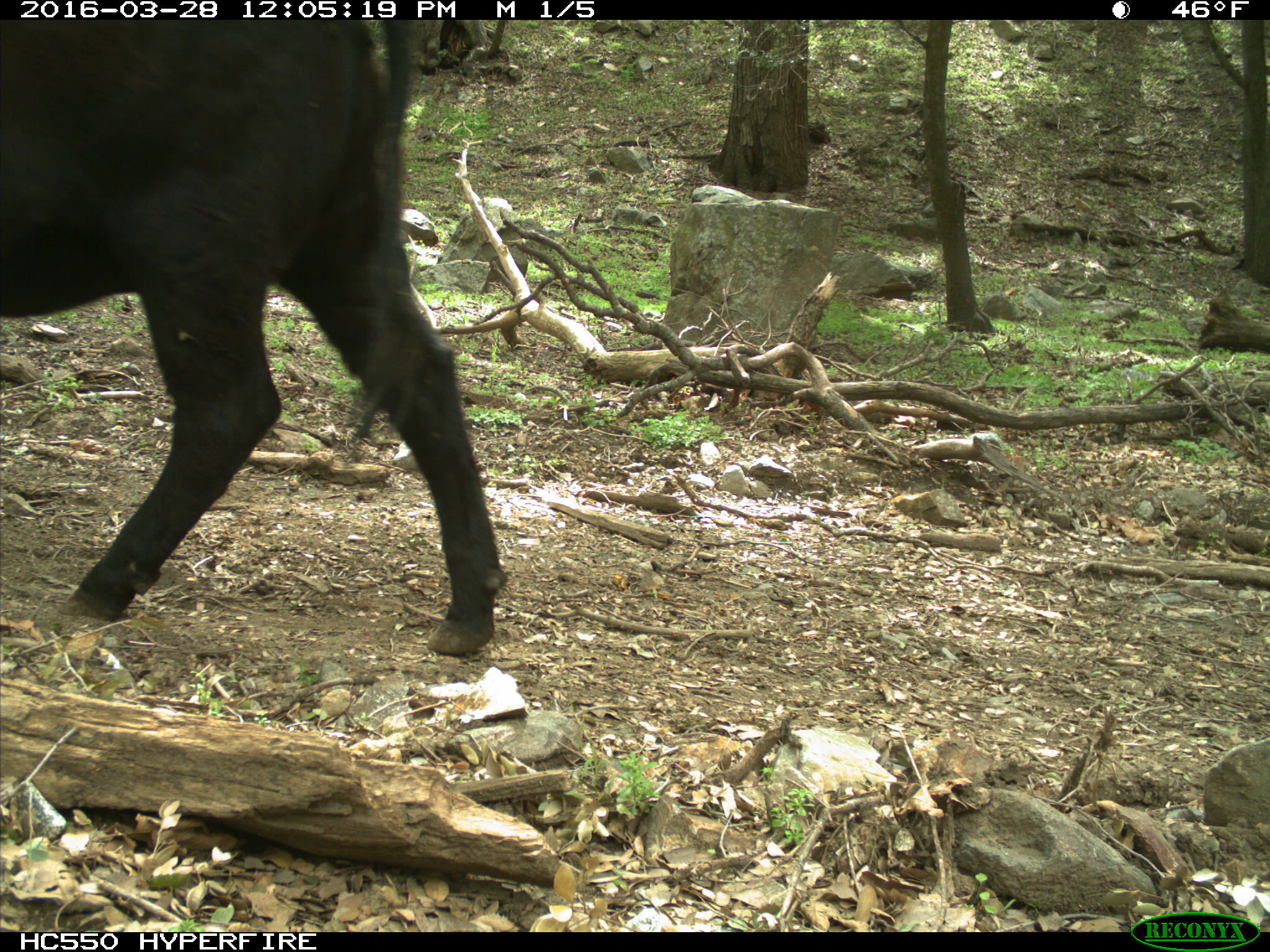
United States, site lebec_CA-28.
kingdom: Animalia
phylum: Chordata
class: Mammalia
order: Artiodactyla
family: Bovidae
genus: Bos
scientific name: Bos taurus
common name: domestic cow